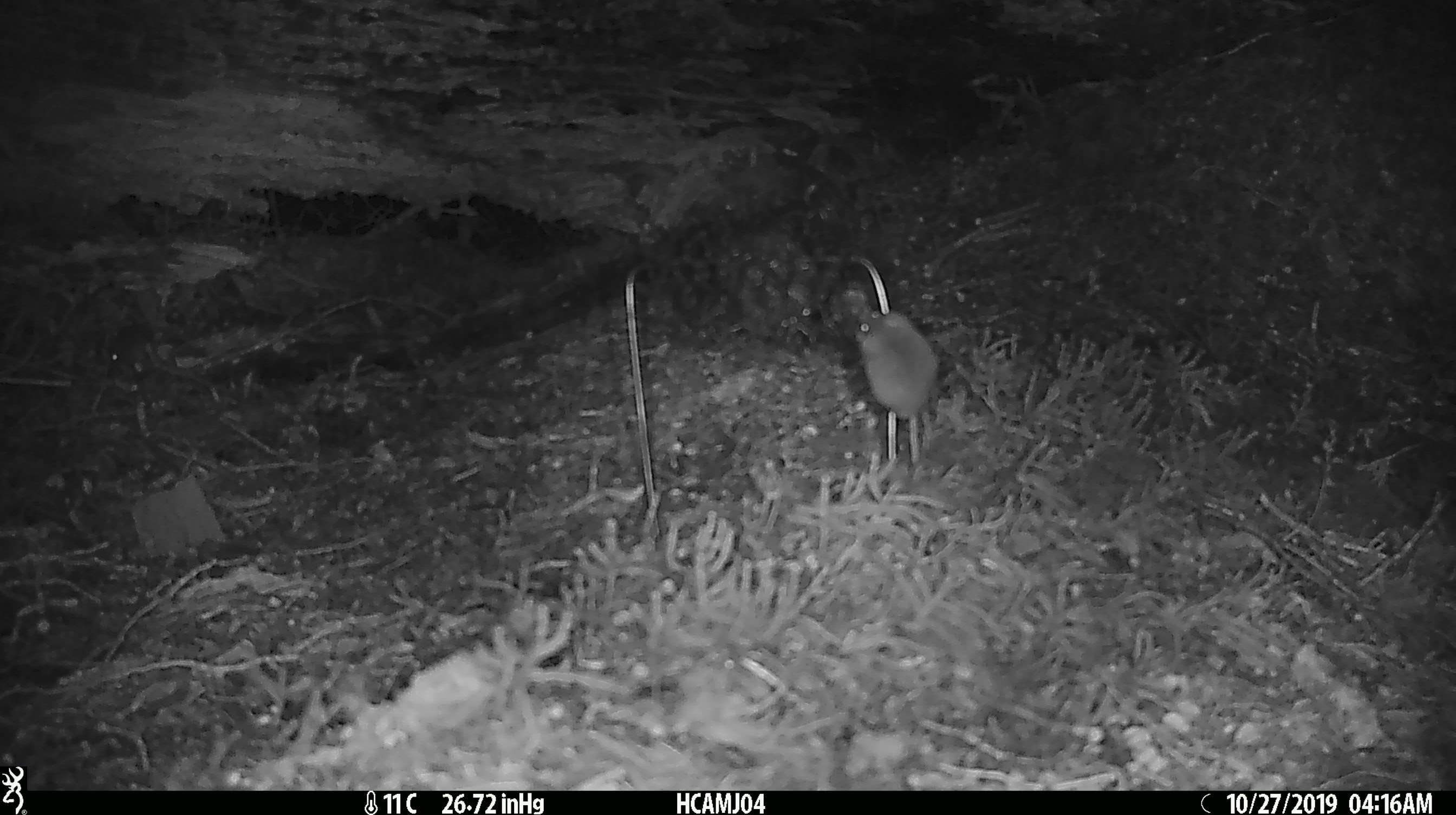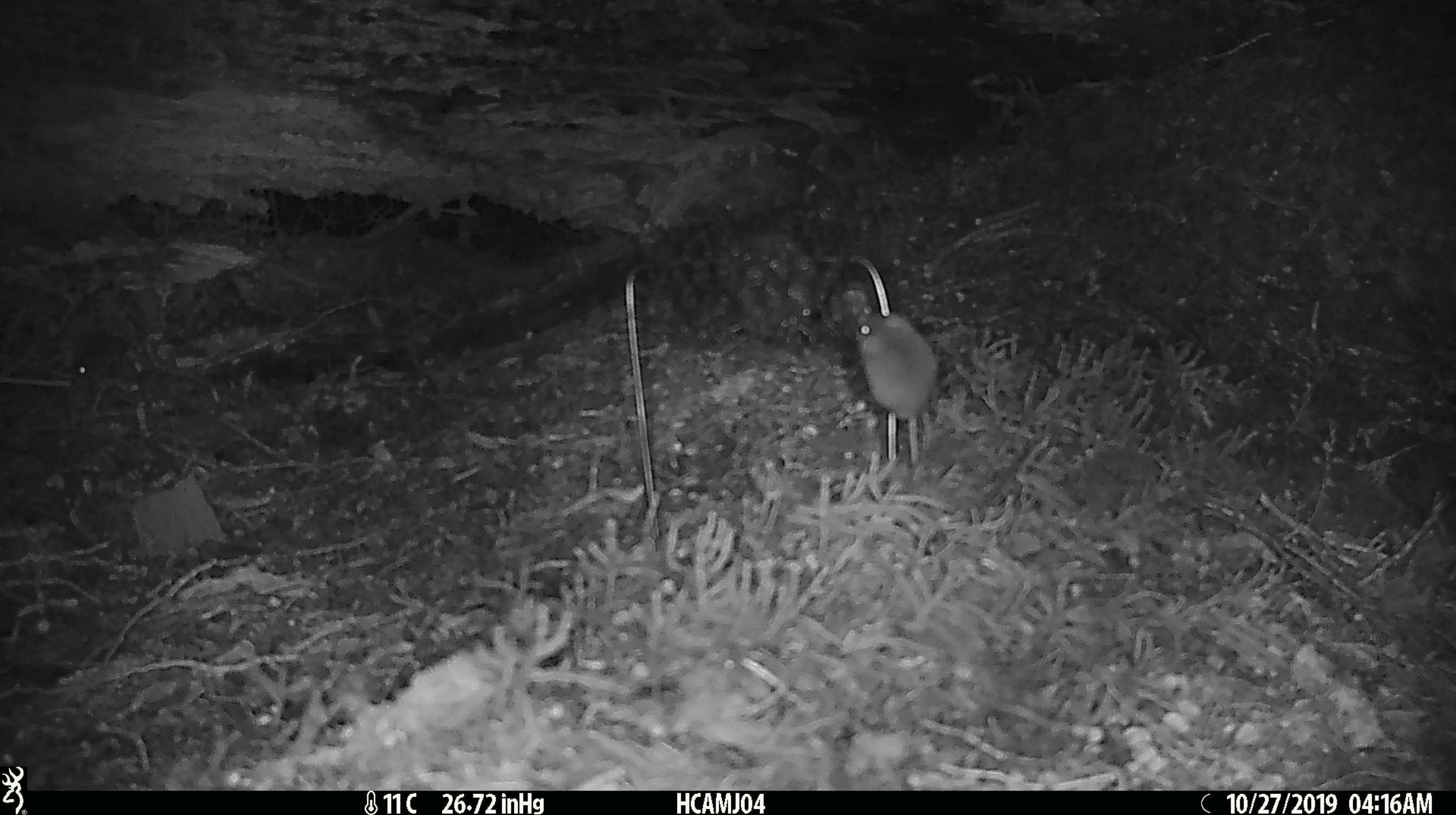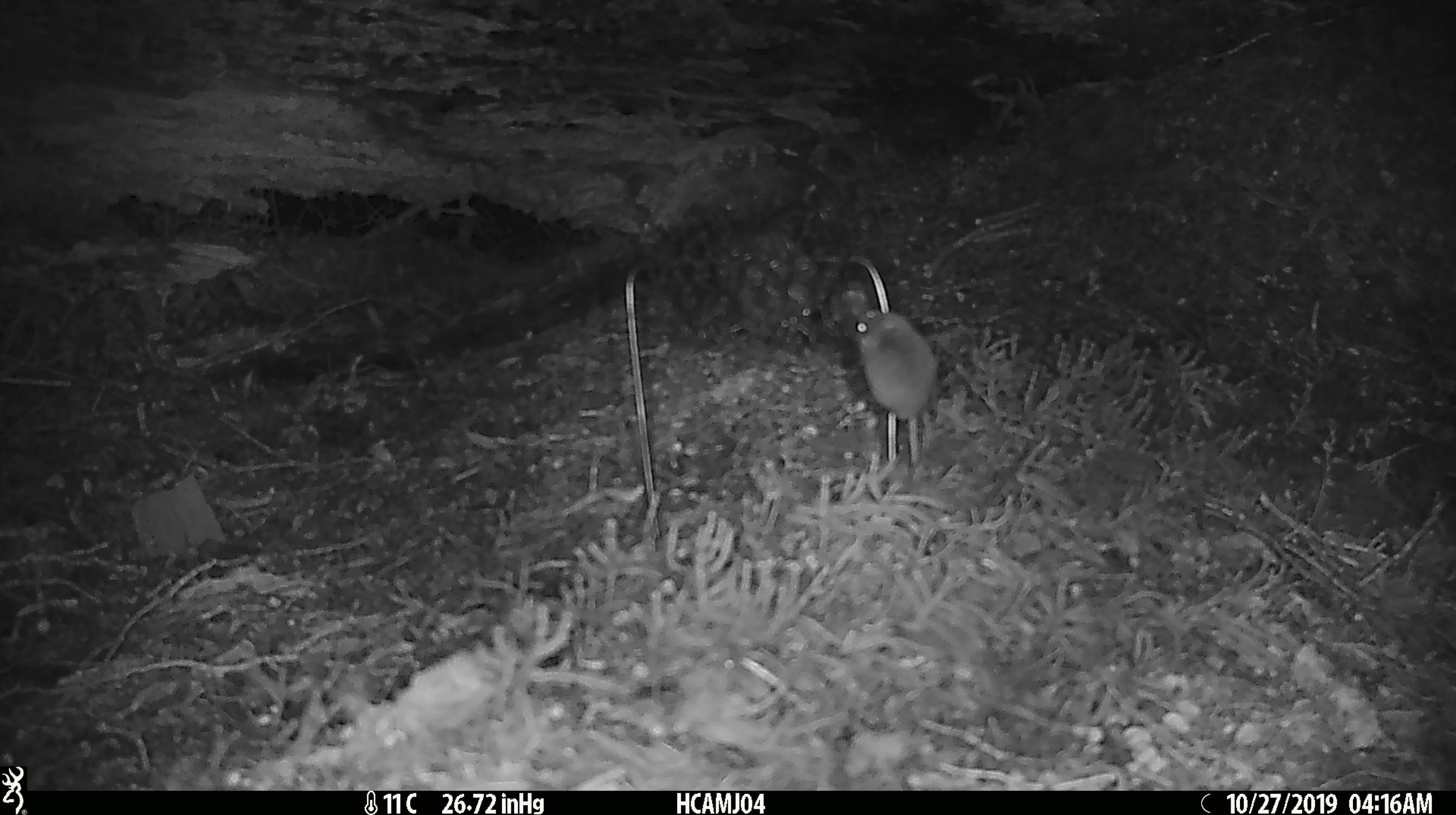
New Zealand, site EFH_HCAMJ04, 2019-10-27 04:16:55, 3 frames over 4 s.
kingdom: Animalia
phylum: Chordata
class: Mammalia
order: Rodentia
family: Muridae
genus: Mus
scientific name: Mus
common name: mouse